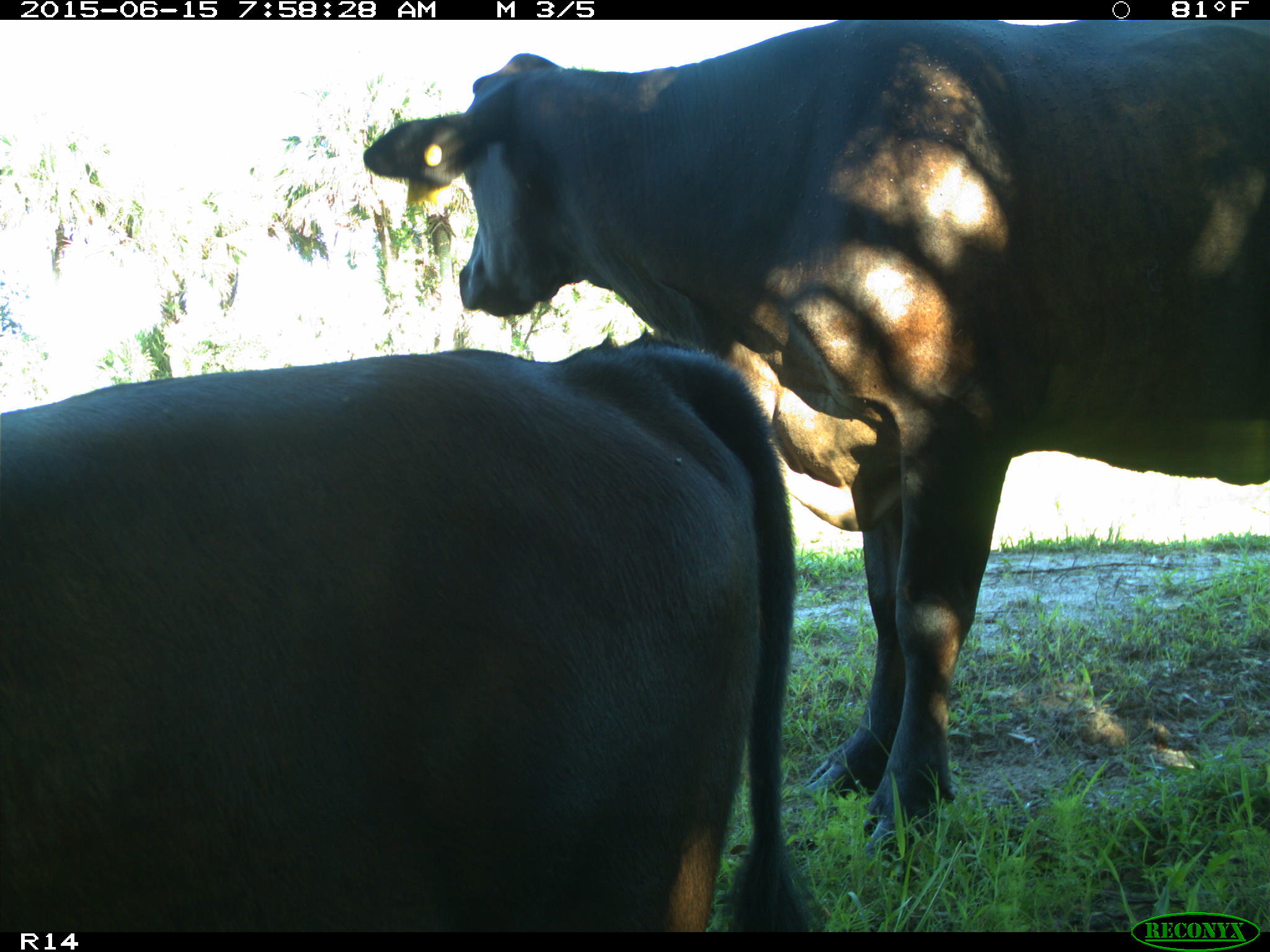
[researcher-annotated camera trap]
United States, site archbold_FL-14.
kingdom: Animalia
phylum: Chordata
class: Mammalia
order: Artiodactyla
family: Bovidae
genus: Bos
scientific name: Bos taurus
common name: domestic cow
Bos taurus (domestic cow).